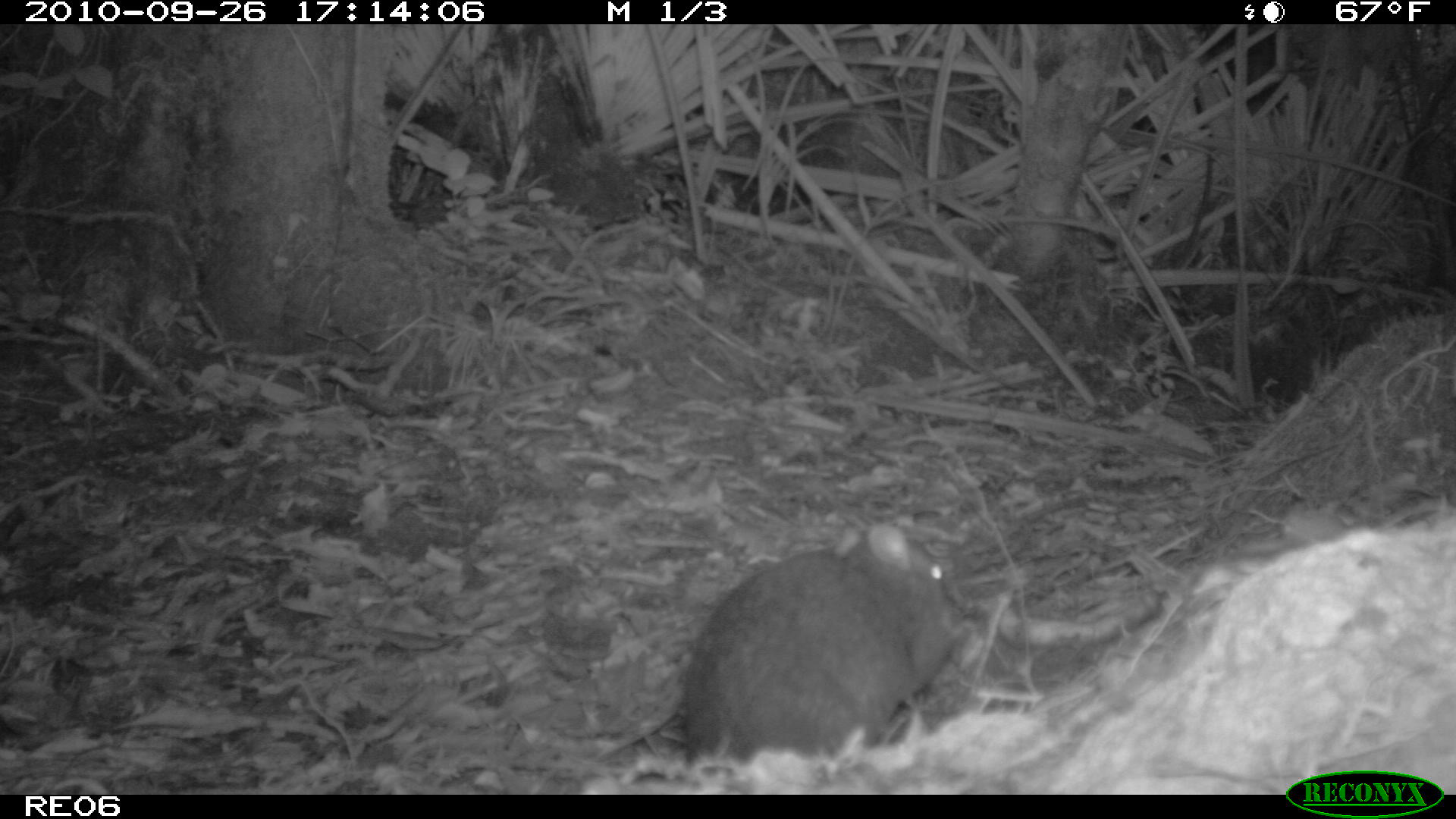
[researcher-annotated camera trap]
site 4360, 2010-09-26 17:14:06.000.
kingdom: Animalia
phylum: Chordata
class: Mammalia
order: Rodentia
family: Muridae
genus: Rattus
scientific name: Rattus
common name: rodent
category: unknown rat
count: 1